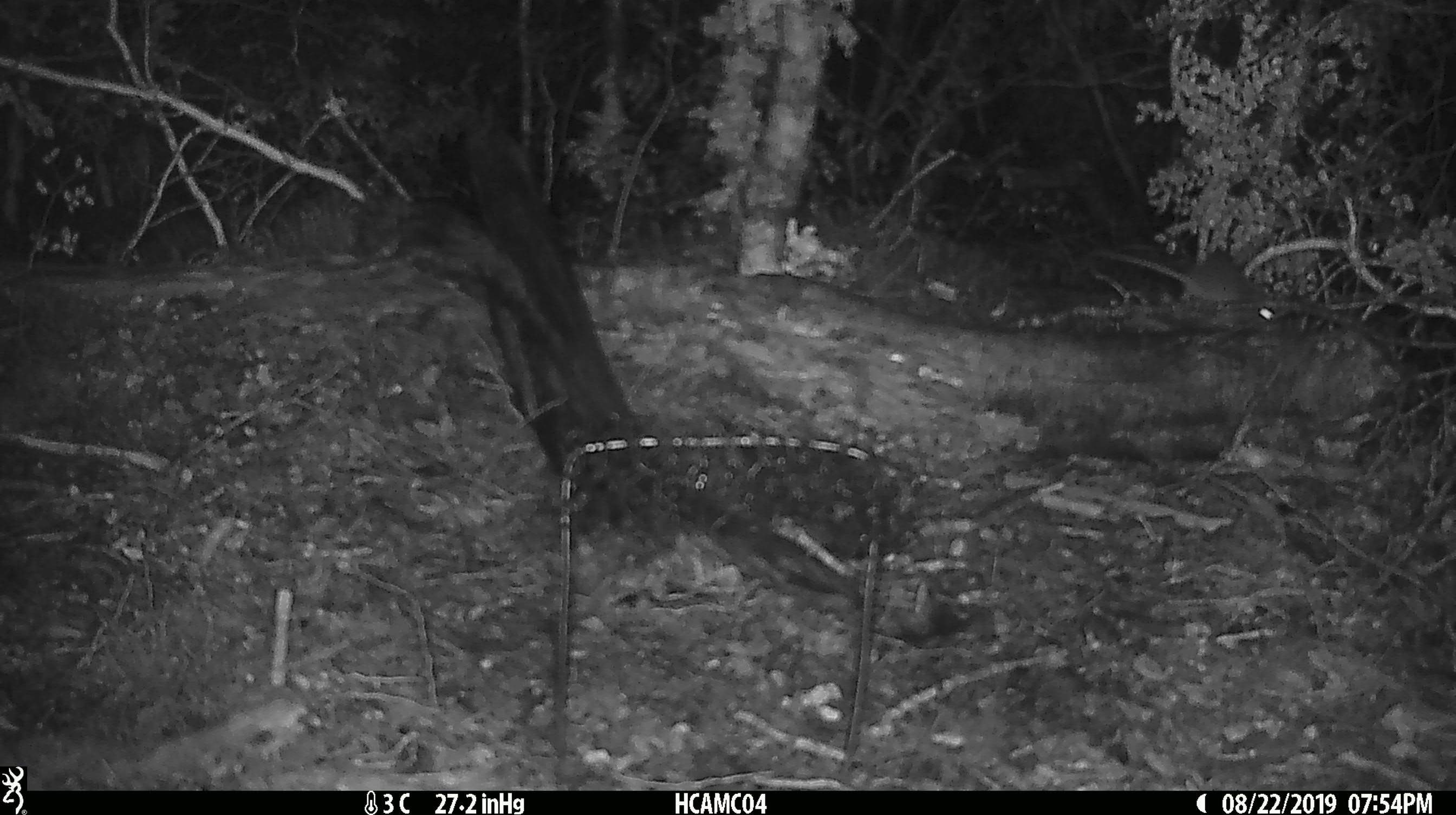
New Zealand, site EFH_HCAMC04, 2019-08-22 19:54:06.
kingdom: Animalia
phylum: Chordata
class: Mammalia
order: Rodentia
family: Muridae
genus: Mus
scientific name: Mus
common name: mouse